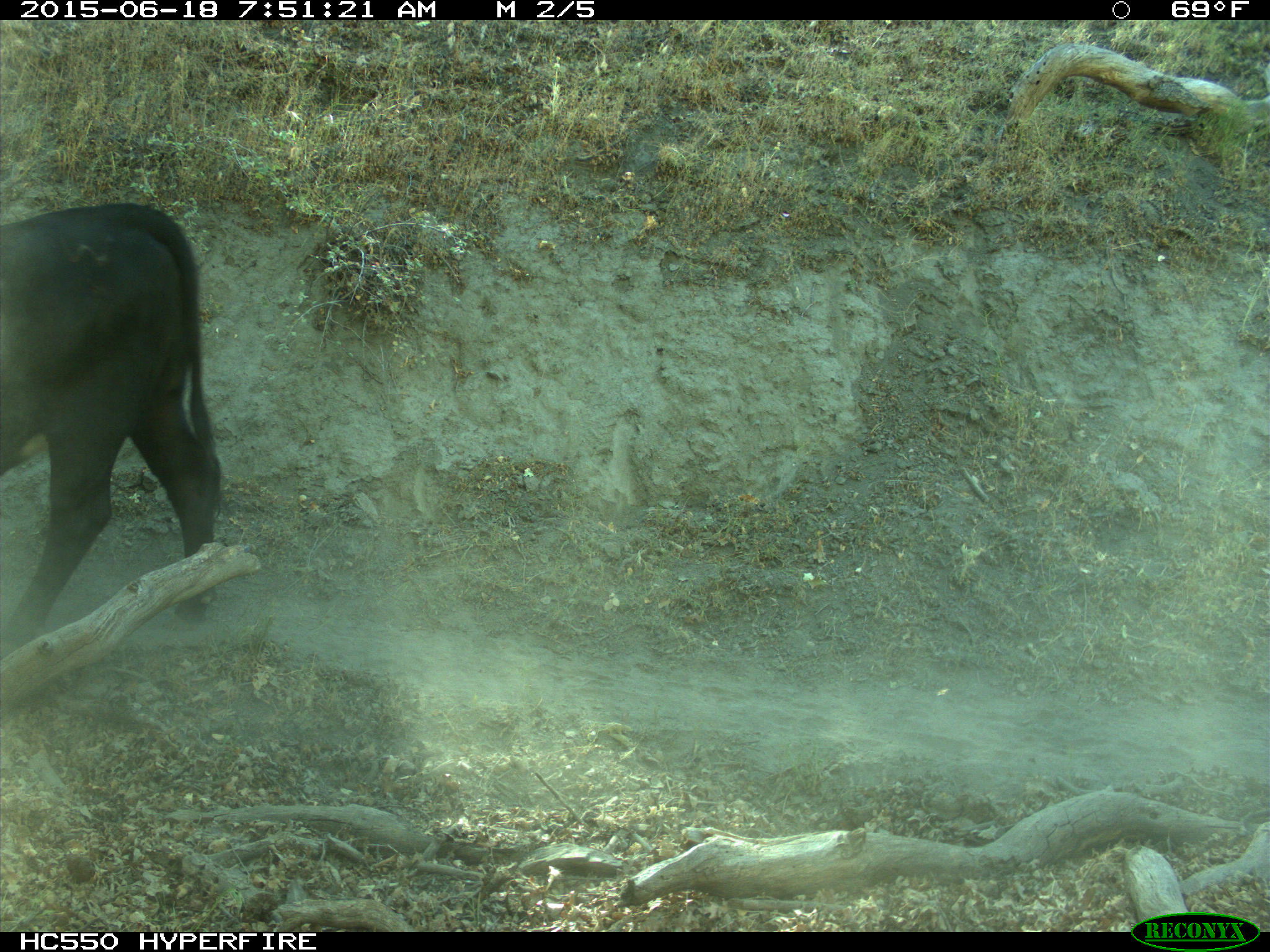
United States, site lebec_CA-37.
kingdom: Animalia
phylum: Chordata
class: Mammalia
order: Artiodactyla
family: Bovidae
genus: Bos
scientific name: Bos taurus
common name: domestic cow